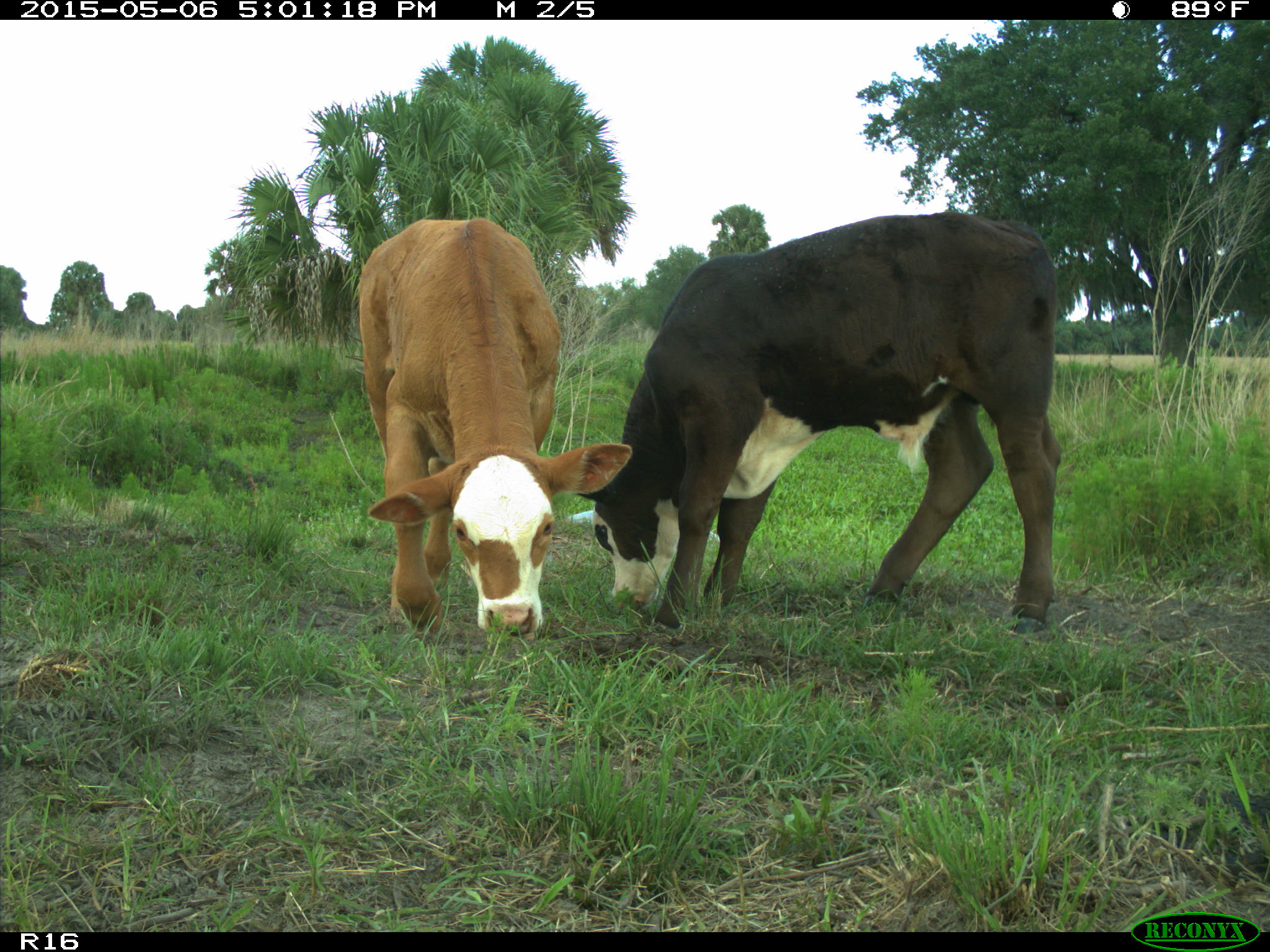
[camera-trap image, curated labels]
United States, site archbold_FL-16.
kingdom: Animalia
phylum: Chordata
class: Mammalia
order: Artiodactyla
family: Bovidae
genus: Bos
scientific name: Bos taurus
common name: domestic cow